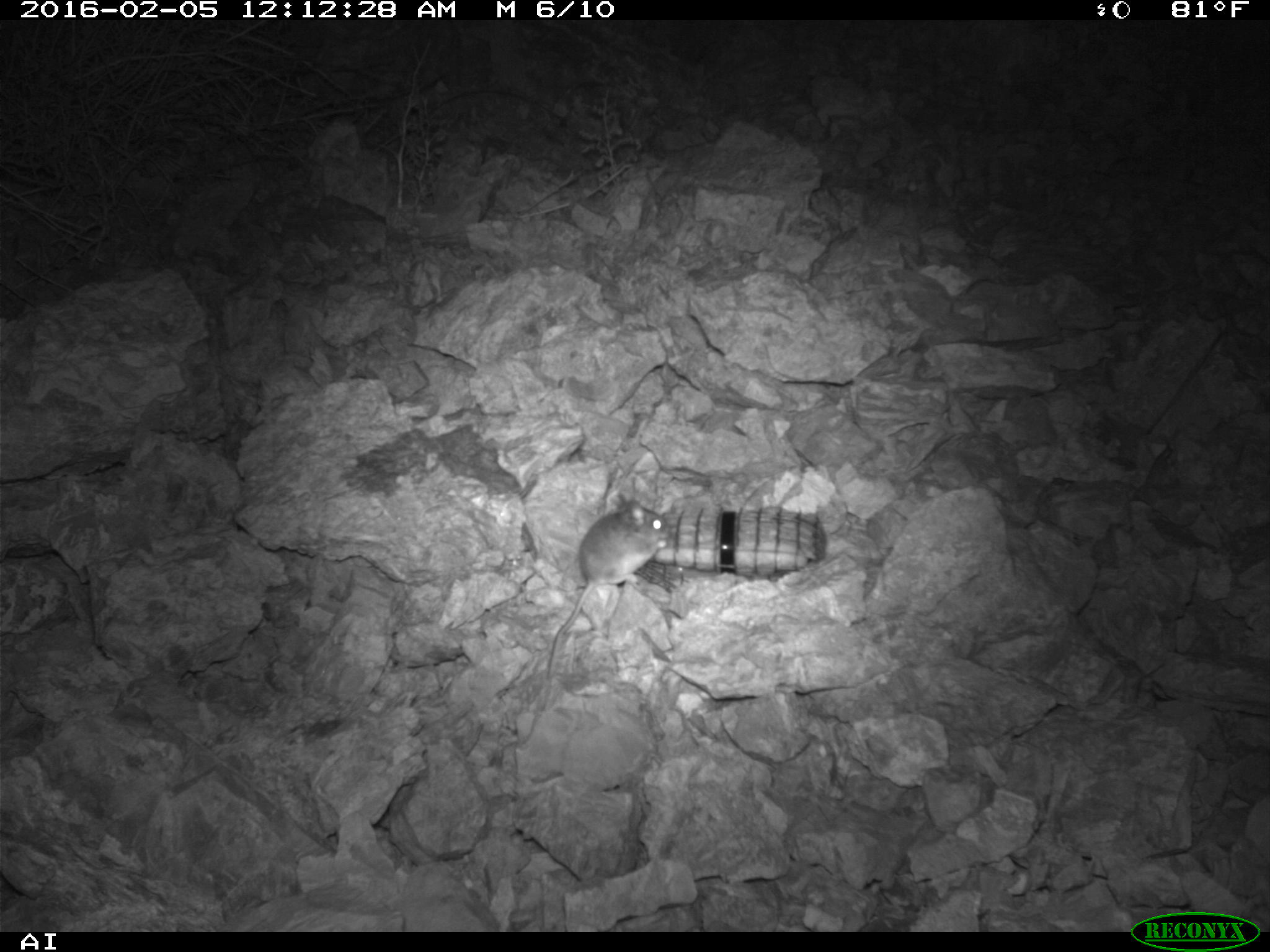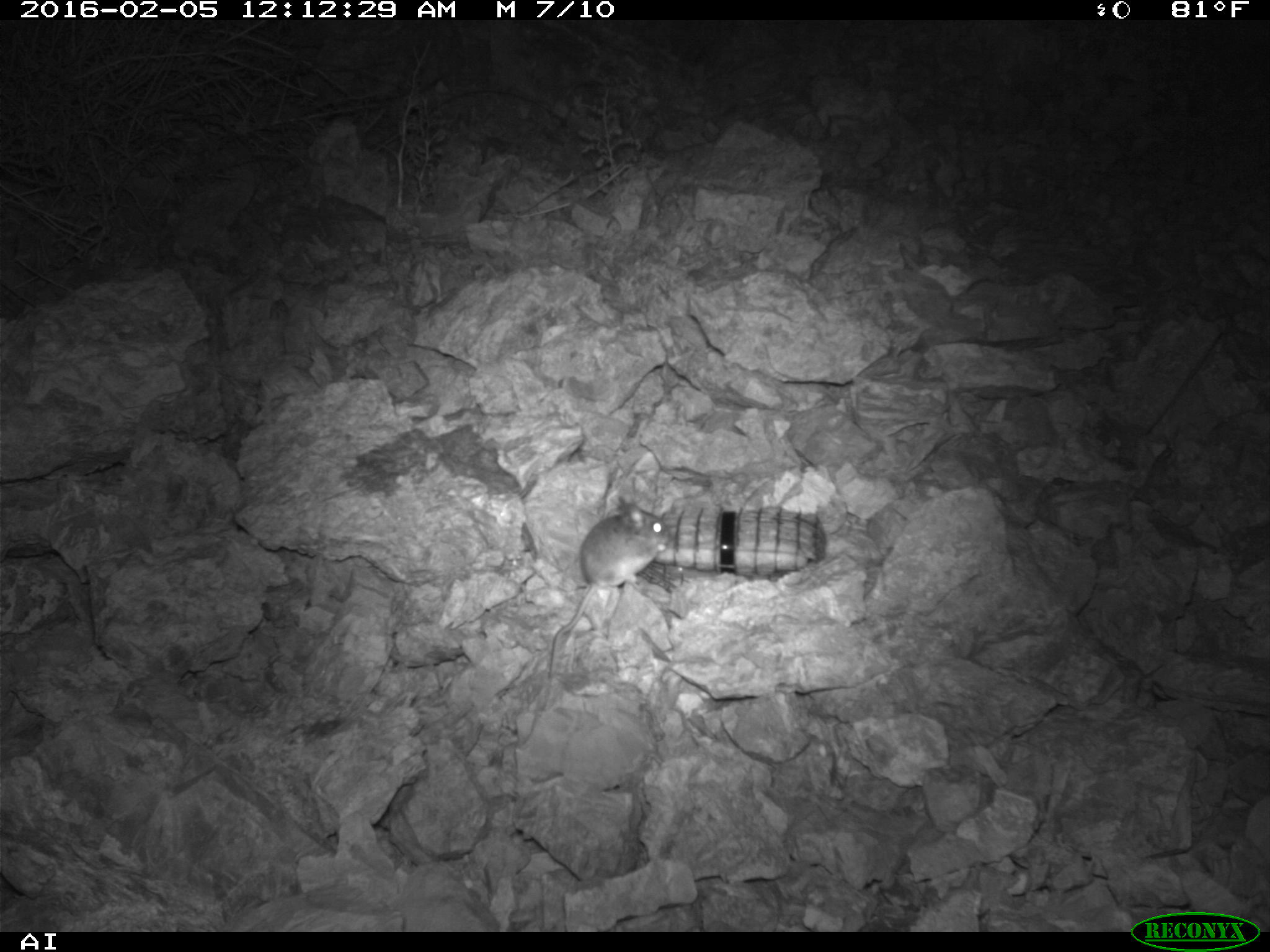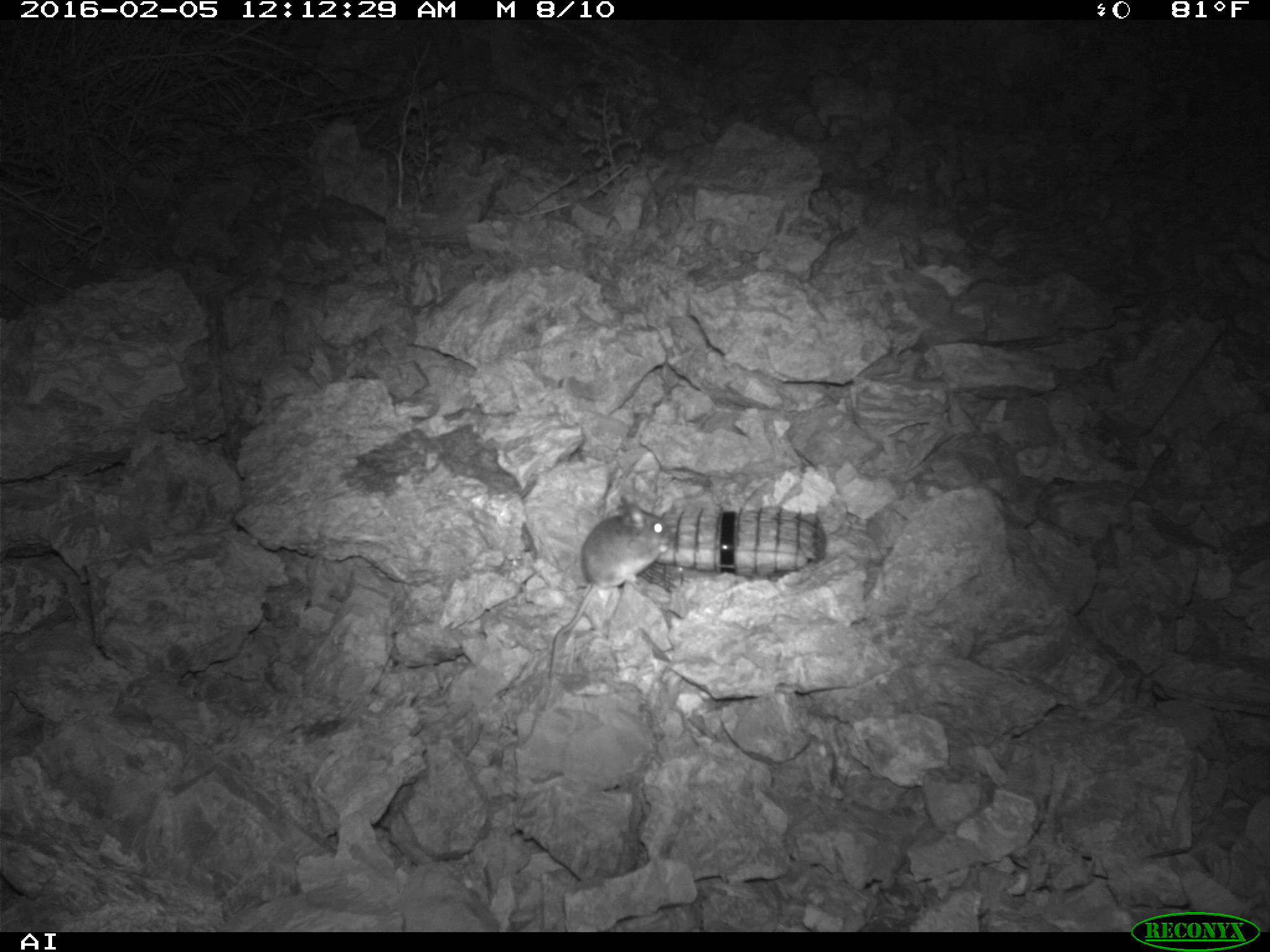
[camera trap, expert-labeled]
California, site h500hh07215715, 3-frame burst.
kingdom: Animalia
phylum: Chordata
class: Mammalia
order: Rodentia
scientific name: Rodentia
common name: rodent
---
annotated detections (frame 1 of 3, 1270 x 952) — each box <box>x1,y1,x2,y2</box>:
rodent: <box>543,491,670,681</box>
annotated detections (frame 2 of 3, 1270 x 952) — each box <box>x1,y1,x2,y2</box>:
rodent: <box>548,497,671,674</box>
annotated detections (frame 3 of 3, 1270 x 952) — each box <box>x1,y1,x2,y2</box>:
rodent: <box>542,494,675,677</box>